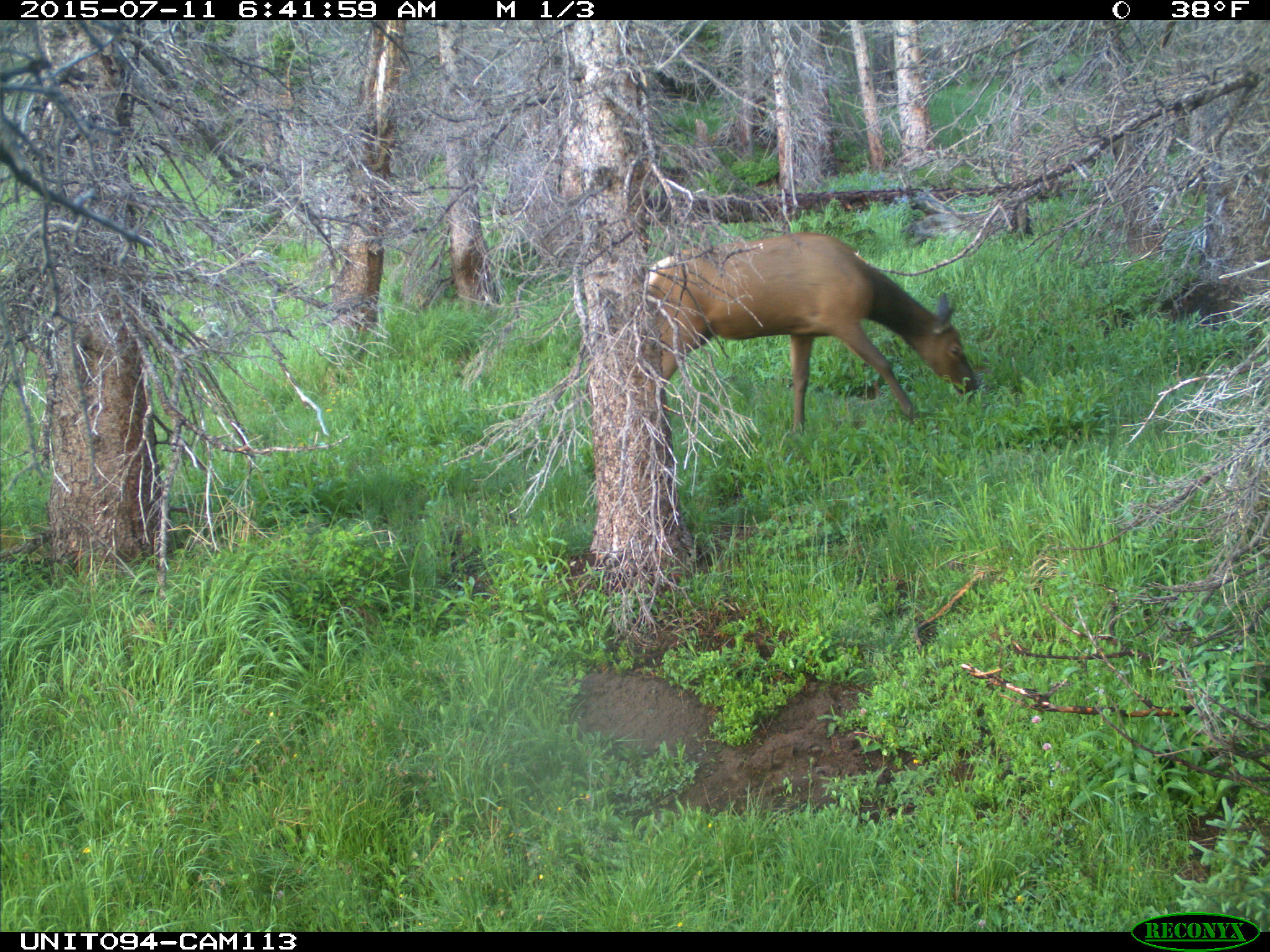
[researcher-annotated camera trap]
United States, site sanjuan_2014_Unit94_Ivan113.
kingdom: Animalia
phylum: Chordata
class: Mammalia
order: Artiodactyla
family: Cervidae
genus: Cervus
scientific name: Cervus elaphus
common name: red deer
Cervus elaphus (red deer).